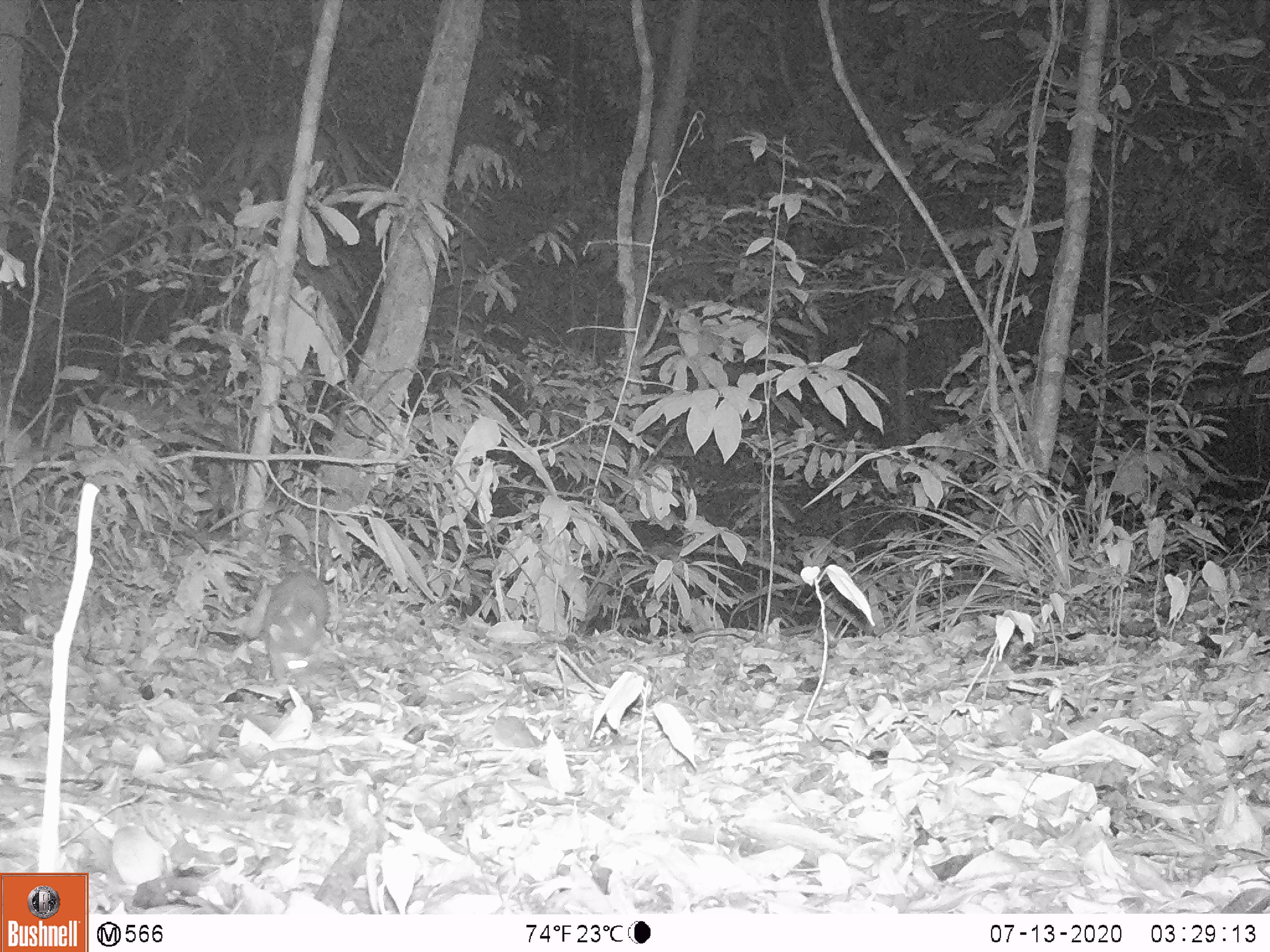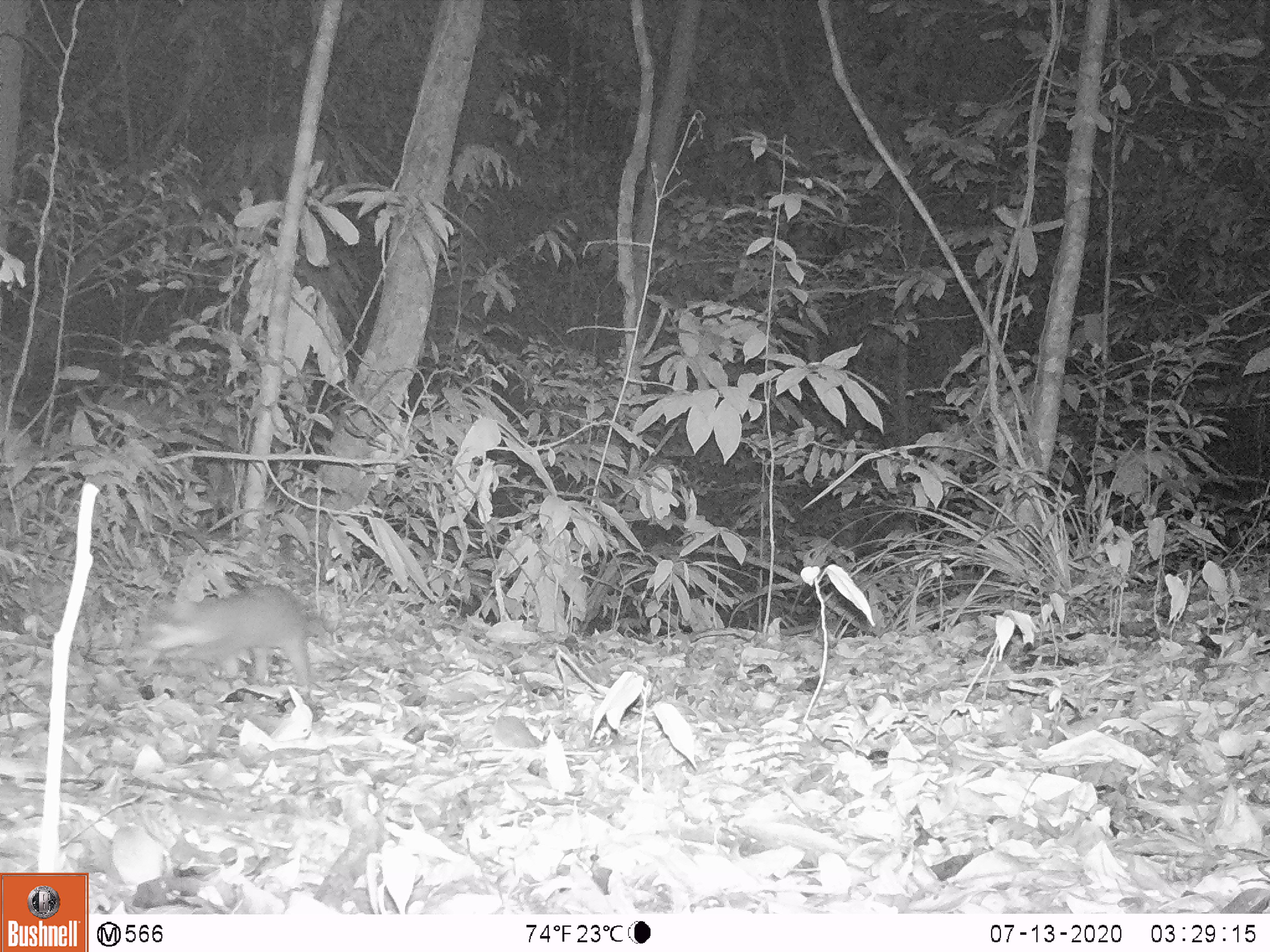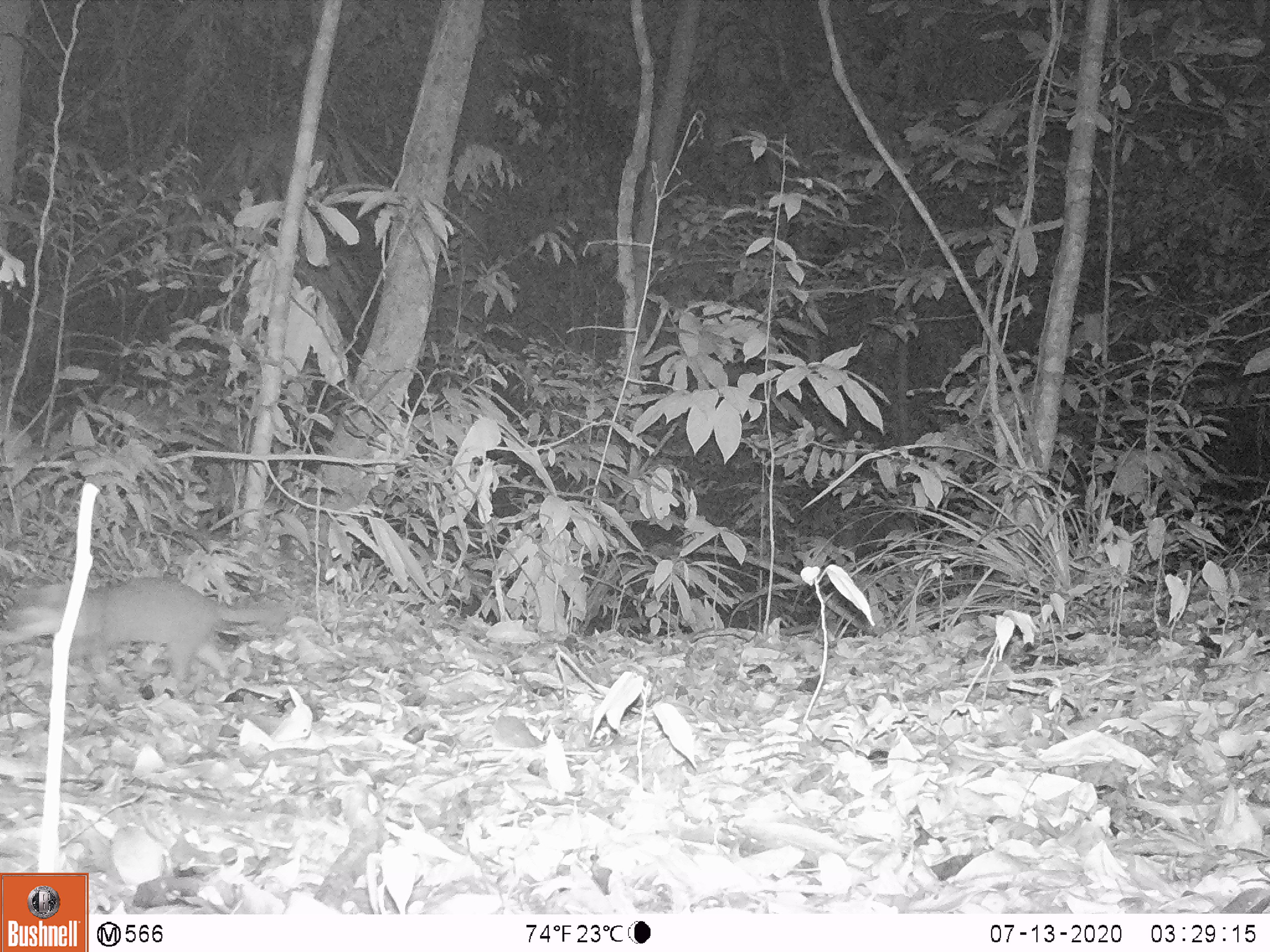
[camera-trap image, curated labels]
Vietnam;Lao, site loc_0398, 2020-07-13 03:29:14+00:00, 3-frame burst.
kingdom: Animalia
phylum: Chordata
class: Mammalia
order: Carnivora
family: Mustelidae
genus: Melogale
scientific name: Melogale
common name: ferret badger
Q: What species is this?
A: Ferret badger (Melogale).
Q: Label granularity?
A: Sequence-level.